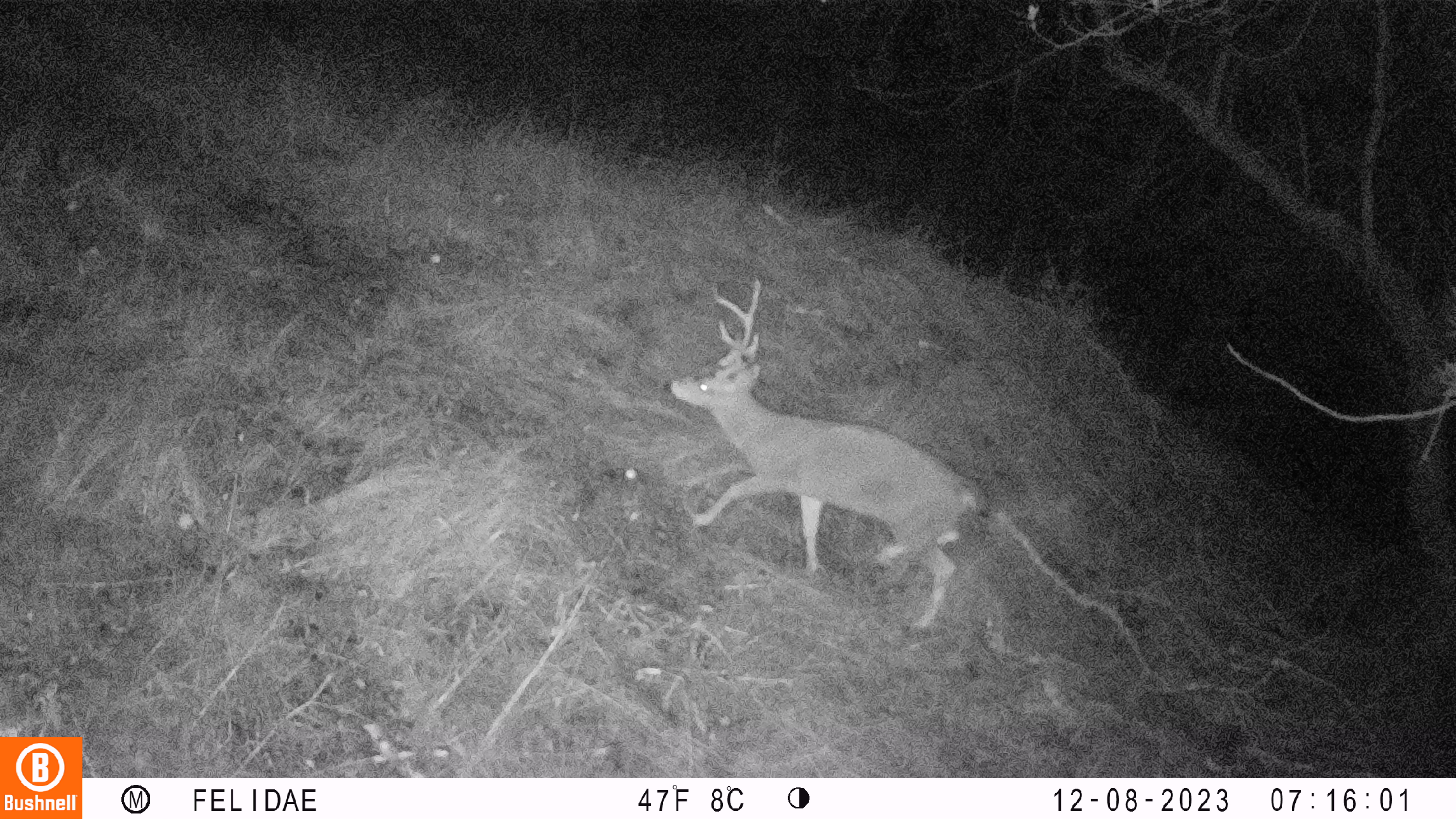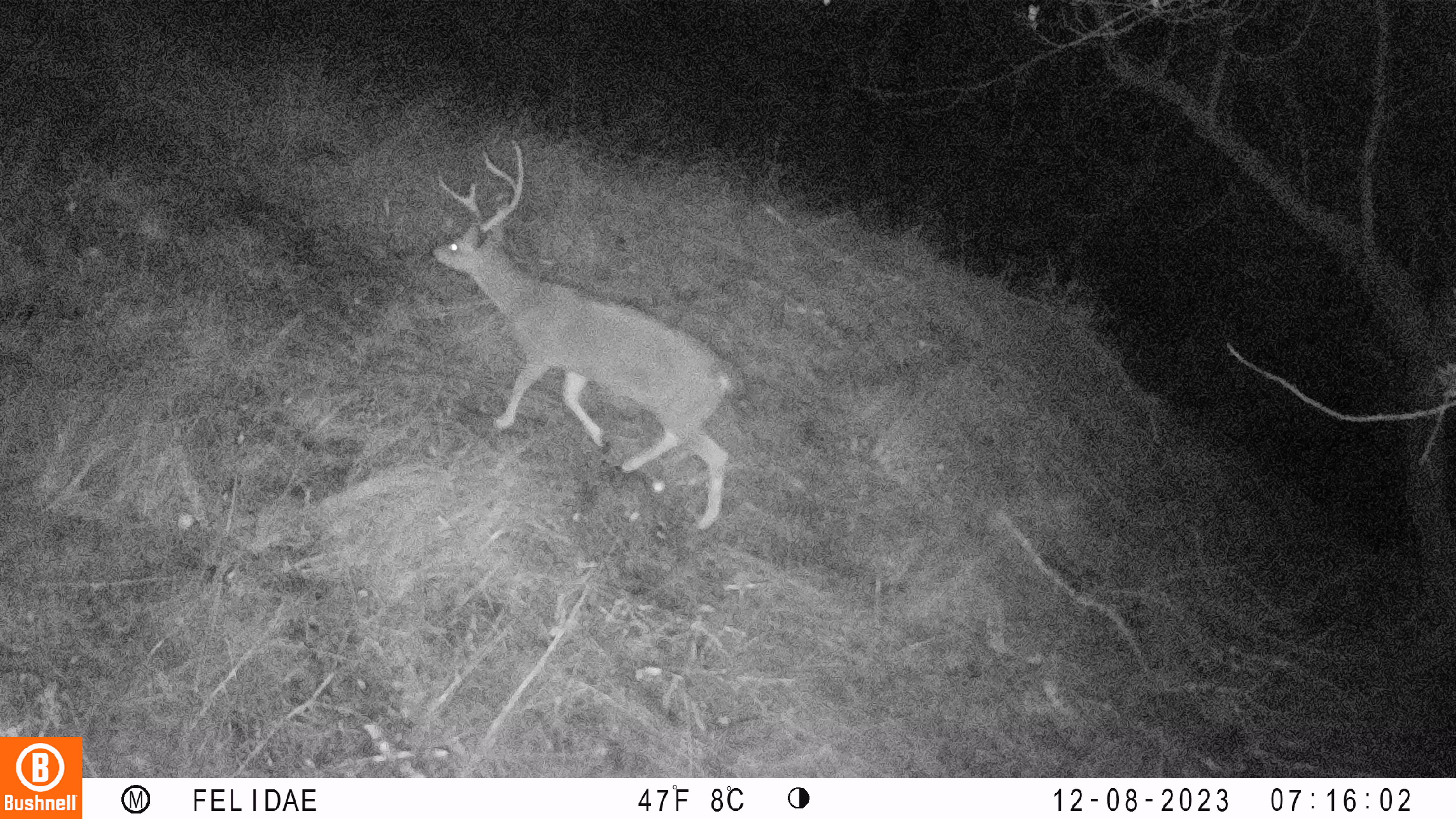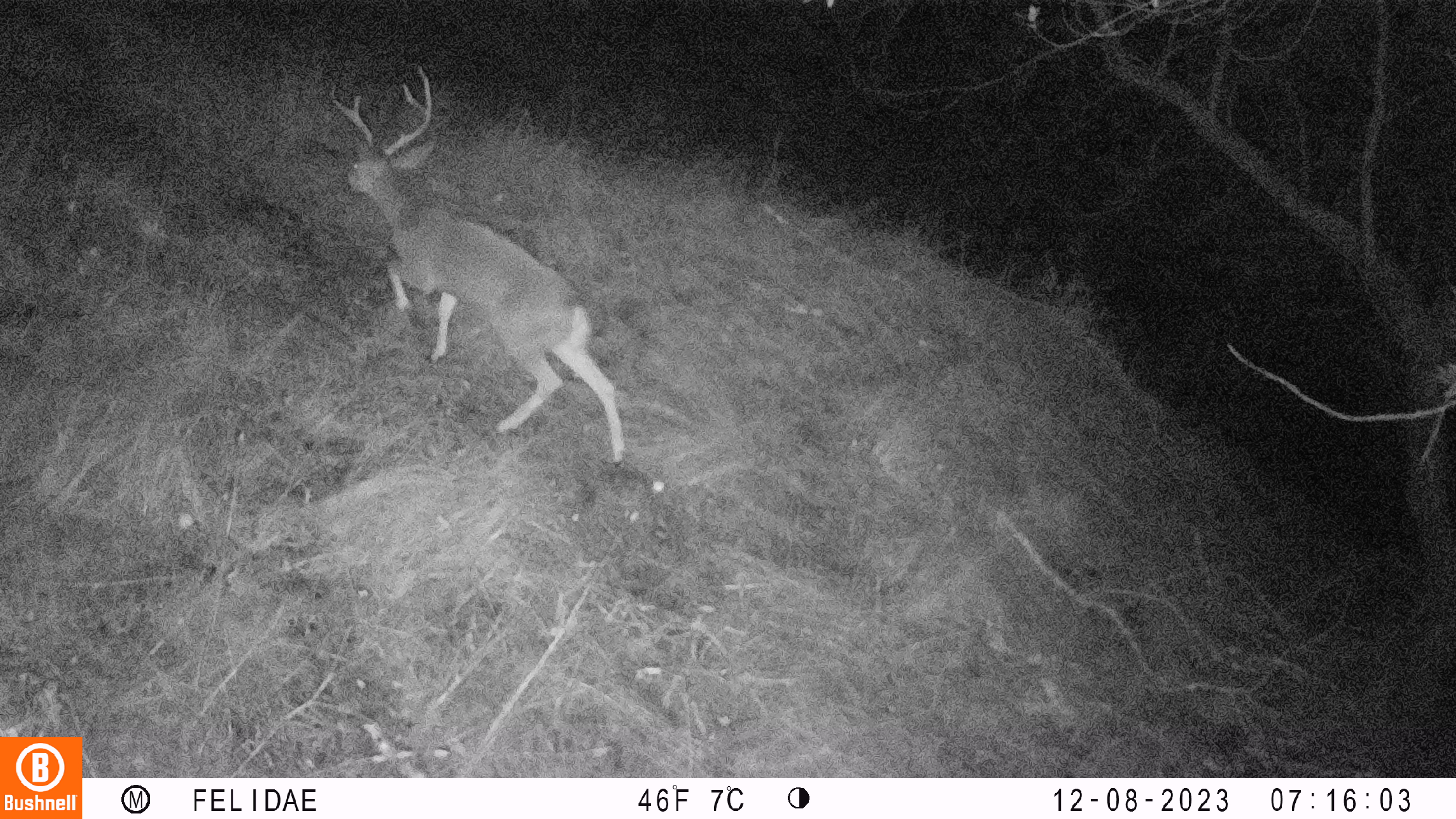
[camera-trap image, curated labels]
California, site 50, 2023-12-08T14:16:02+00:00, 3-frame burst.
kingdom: Animalia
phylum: Chordata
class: Mammalia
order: Artiodactyla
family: Cervidae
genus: Odocoileus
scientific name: Odocoileus hemionus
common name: mule deer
Mule deer (Odocoileus hemionus).